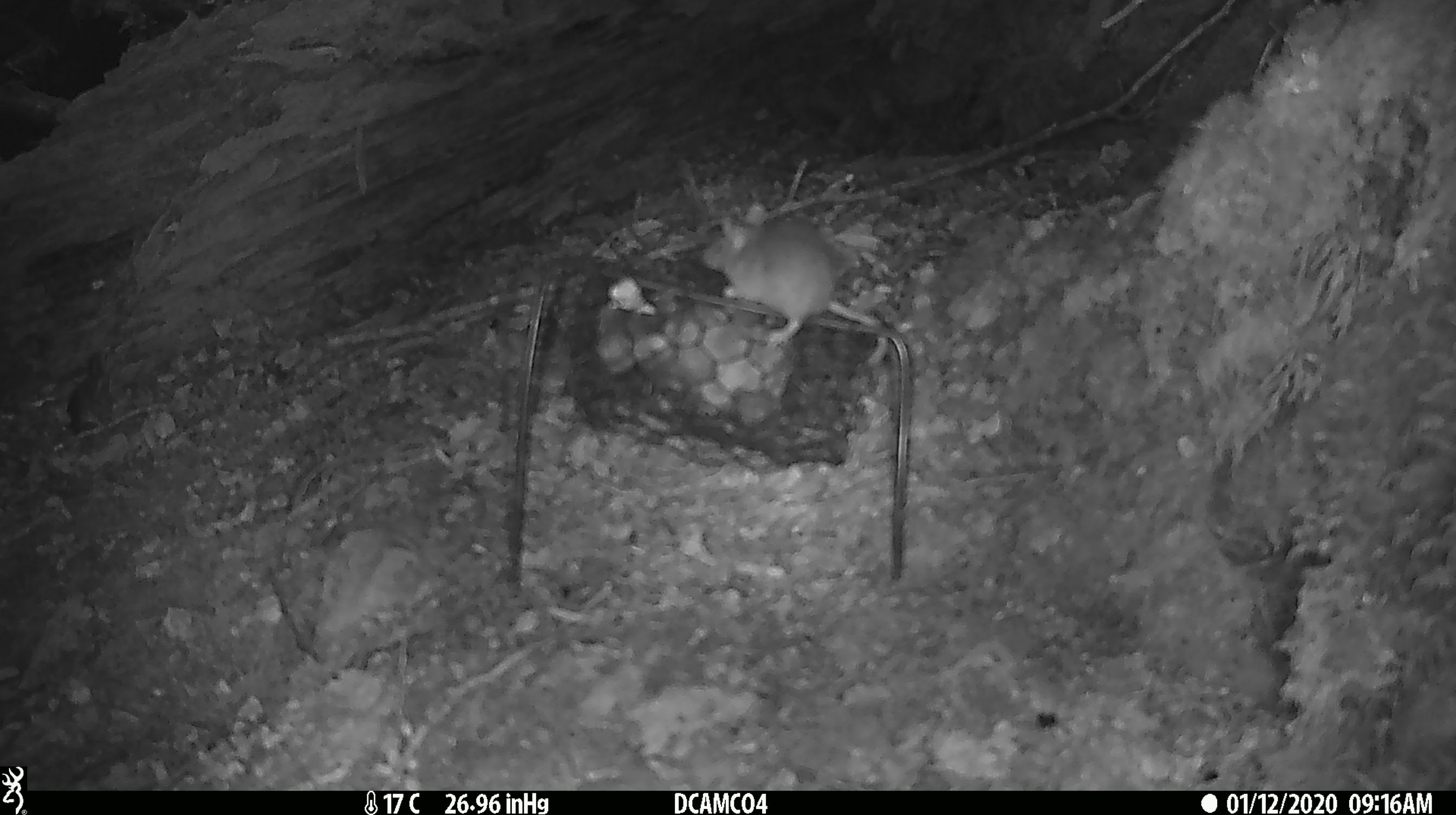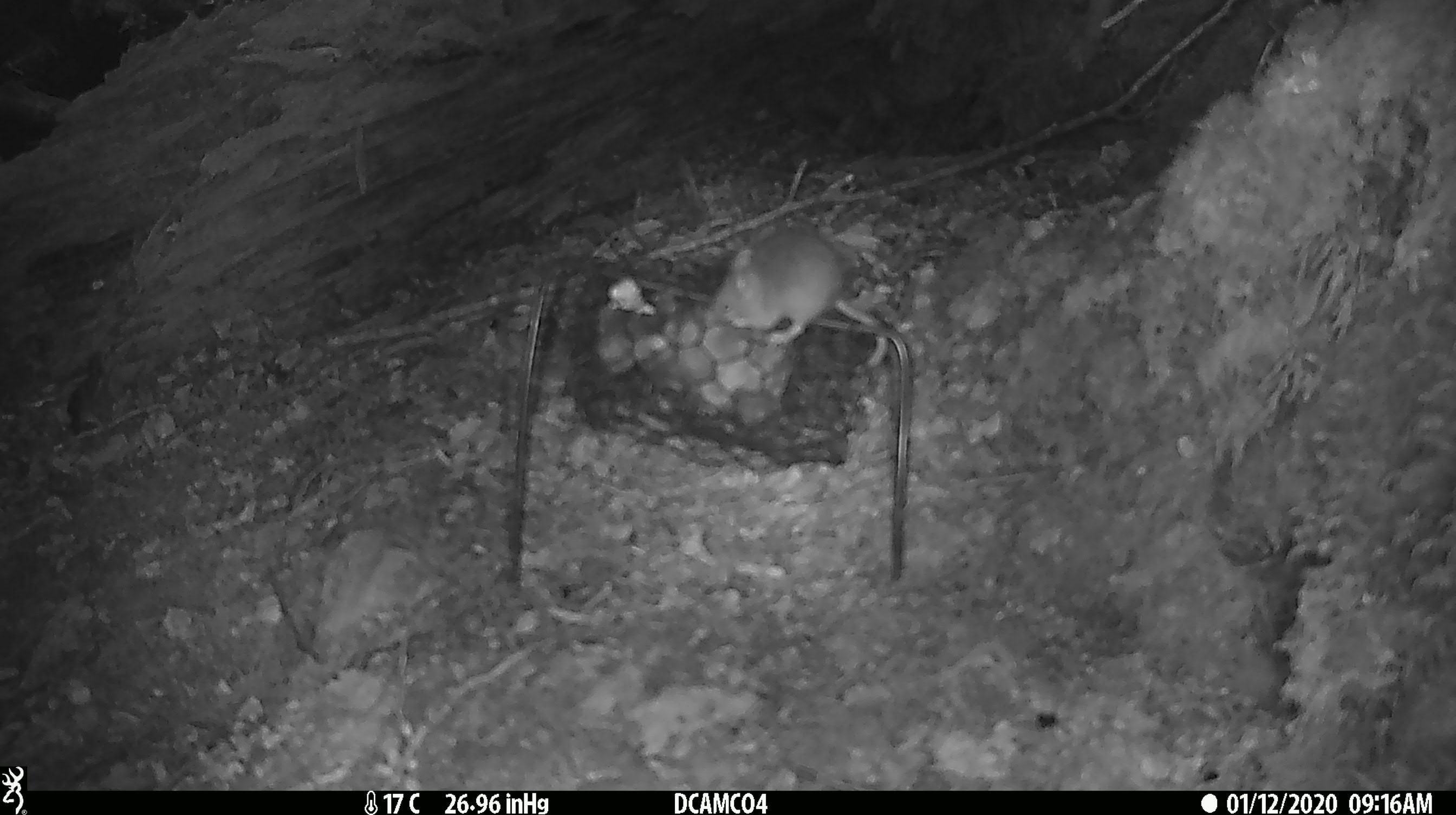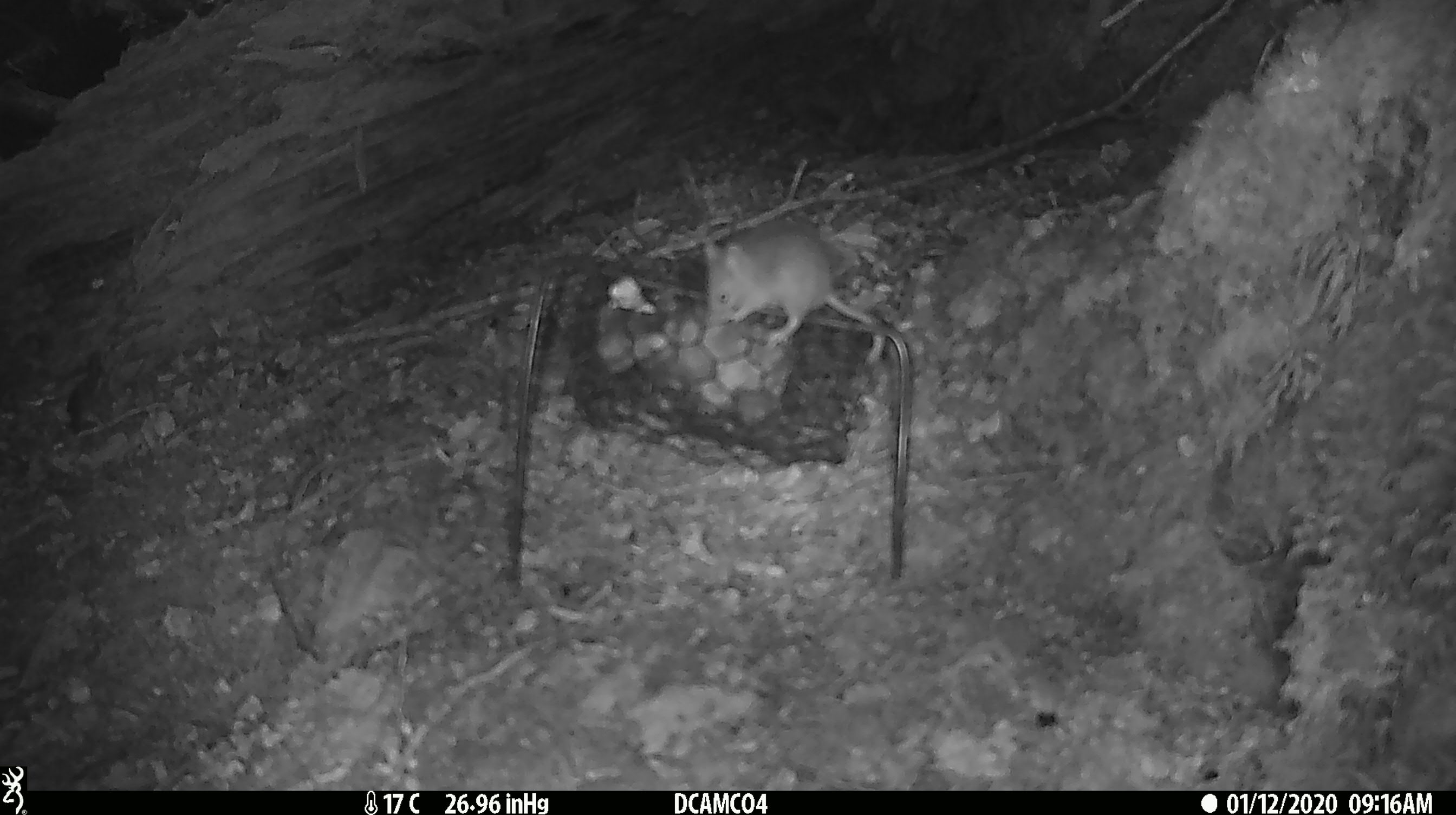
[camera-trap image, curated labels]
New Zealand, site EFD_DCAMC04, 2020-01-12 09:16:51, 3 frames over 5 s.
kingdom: Animalia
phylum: Chordata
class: Mammalia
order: Rodentia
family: Muridae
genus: Mus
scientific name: Mus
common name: mouse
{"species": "mouse (Mus)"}